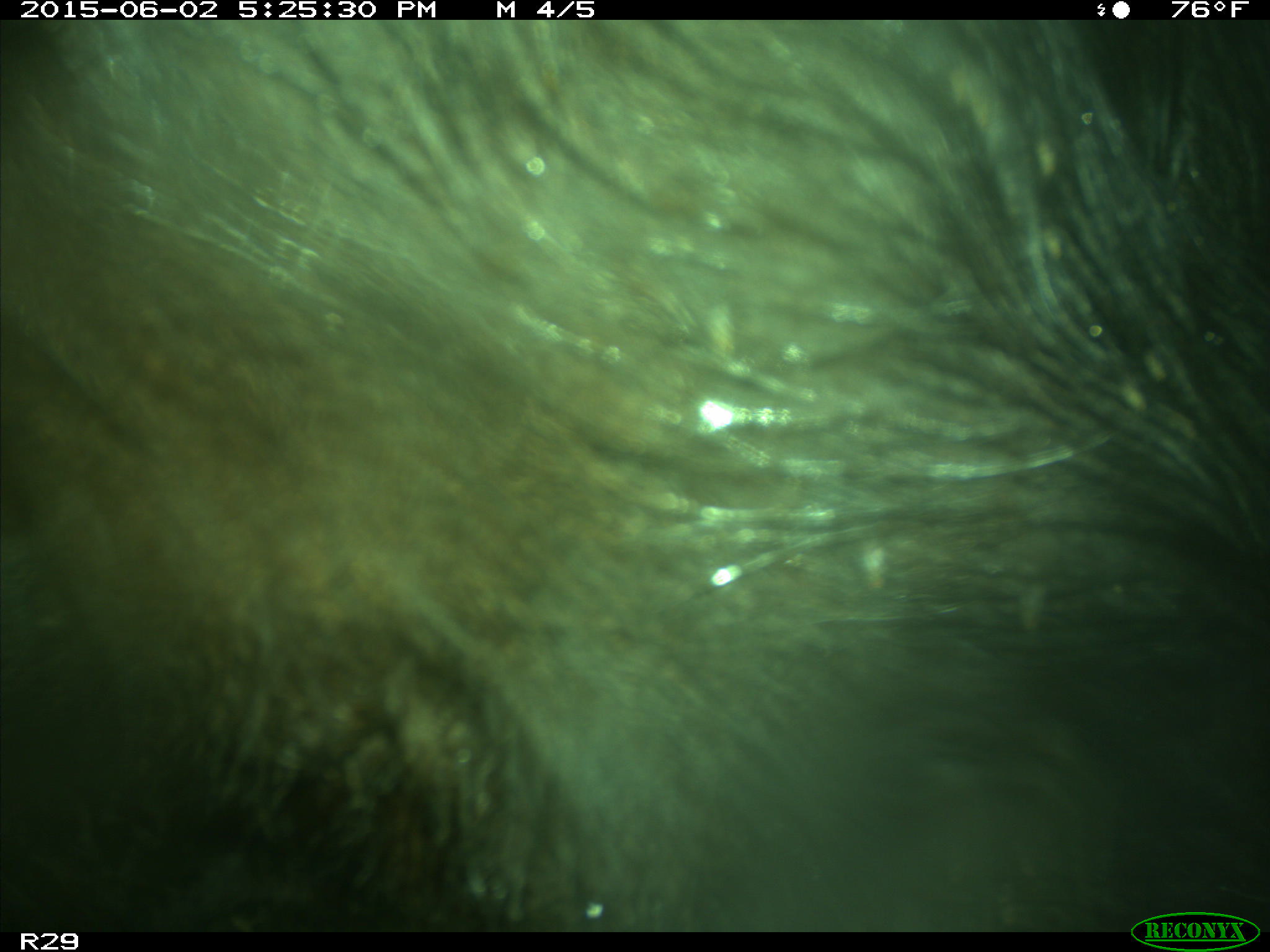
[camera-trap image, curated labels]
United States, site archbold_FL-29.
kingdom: Animalia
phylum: Chordata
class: Mammalia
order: Artiodactyla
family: Bovidae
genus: Bos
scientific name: Bos taurus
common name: domestic cow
Bos taurus (domestic cow).